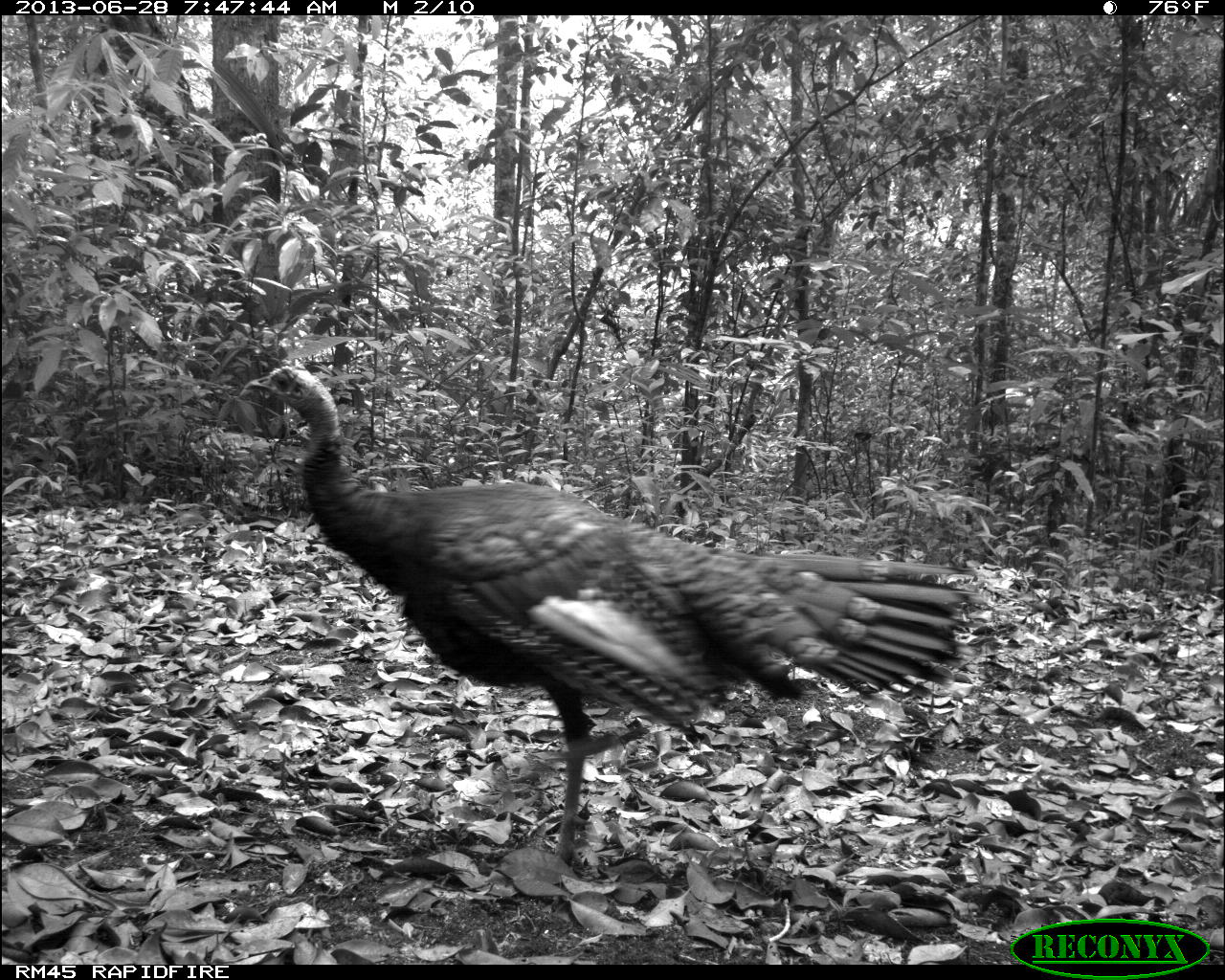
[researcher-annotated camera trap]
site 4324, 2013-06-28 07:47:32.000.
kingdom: Animalia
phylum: Chordata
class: Aves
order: Galliformes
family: Phasianidae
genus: Meleagris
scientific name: Meleagris ocellata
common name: ocellated turkey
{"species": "Meleagris ocellata (ocellated turkey)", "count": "1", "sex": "male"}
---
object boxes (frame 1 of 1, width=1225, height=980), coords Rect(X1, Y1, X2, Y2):
meleagris ocellata: Rect(241, 361, 979, 877)